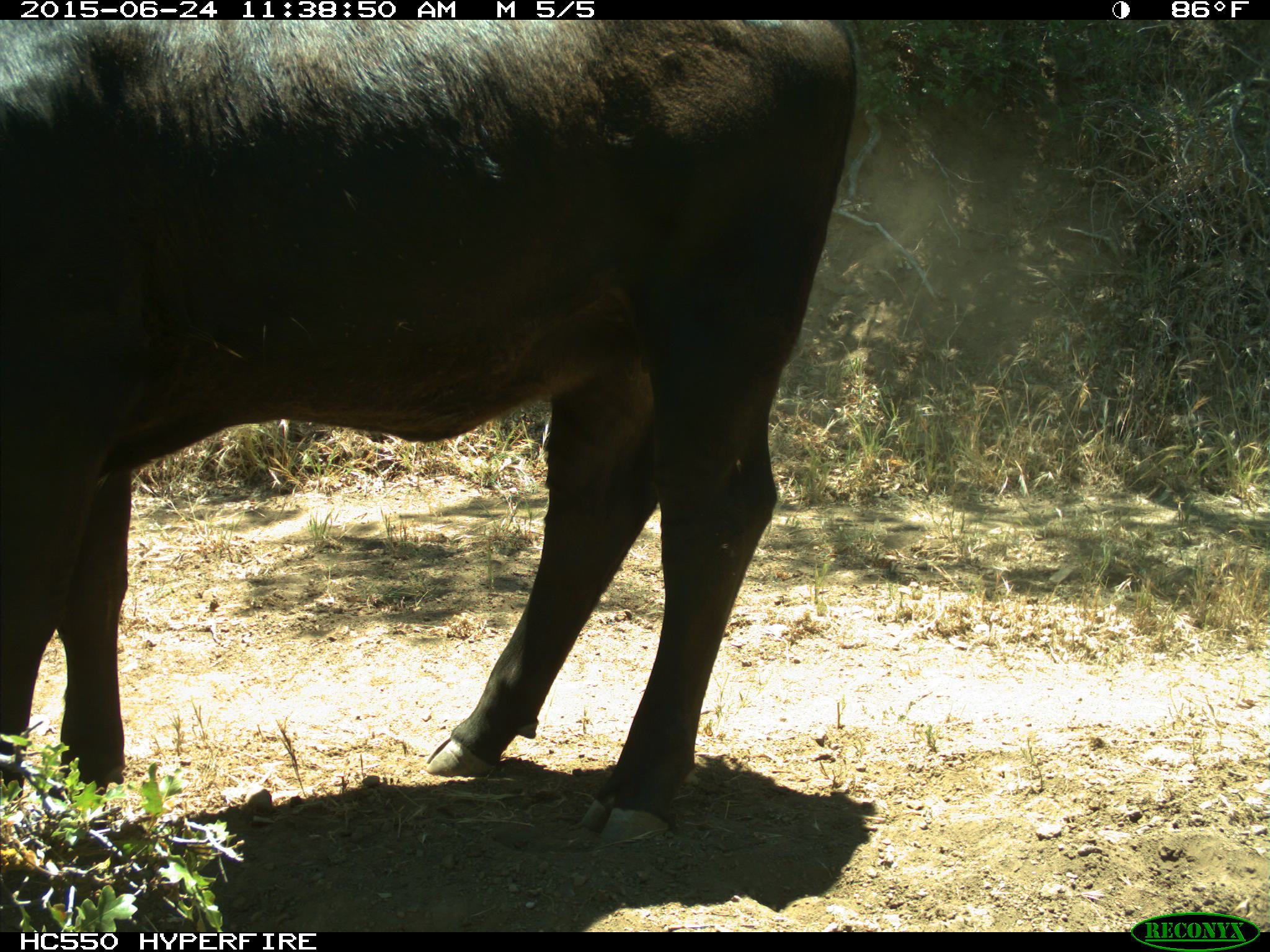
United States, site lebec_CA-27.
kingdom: Animalia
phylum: Chordata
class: Mammalia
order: Artiodactyla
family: Bovidae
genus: Bos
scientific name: Bos taurus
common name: domestic cow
Bos taurus (domestic cow).